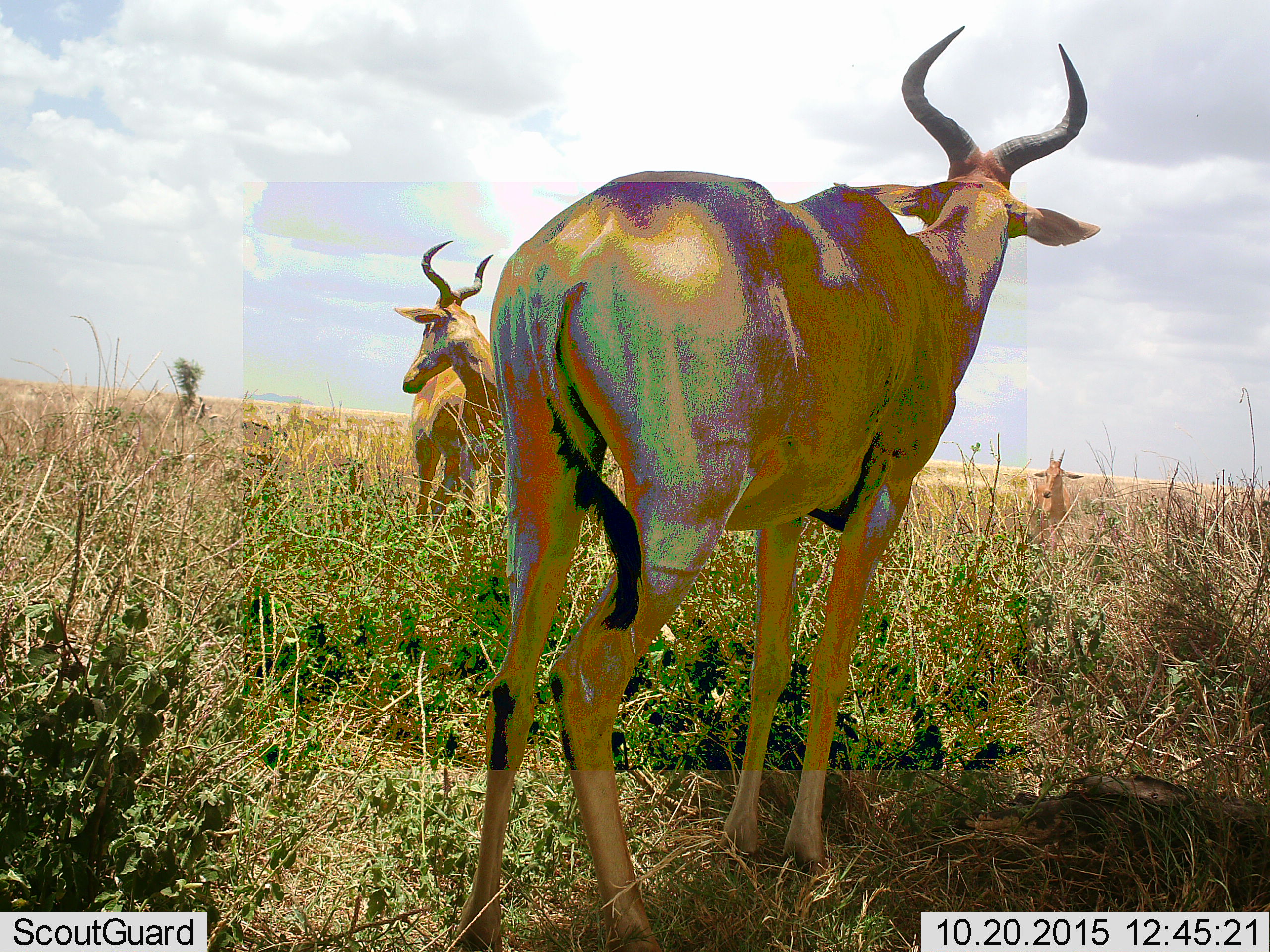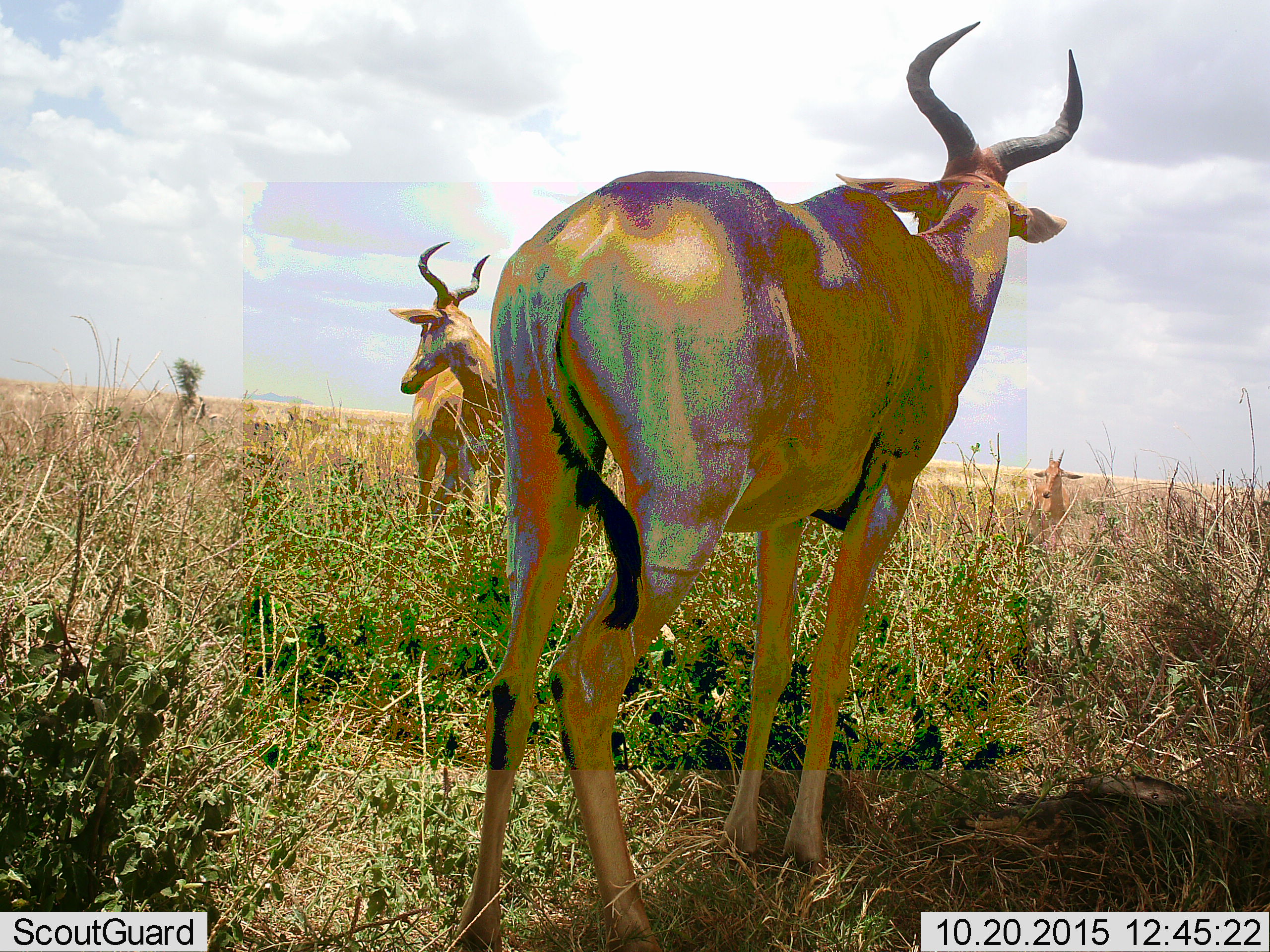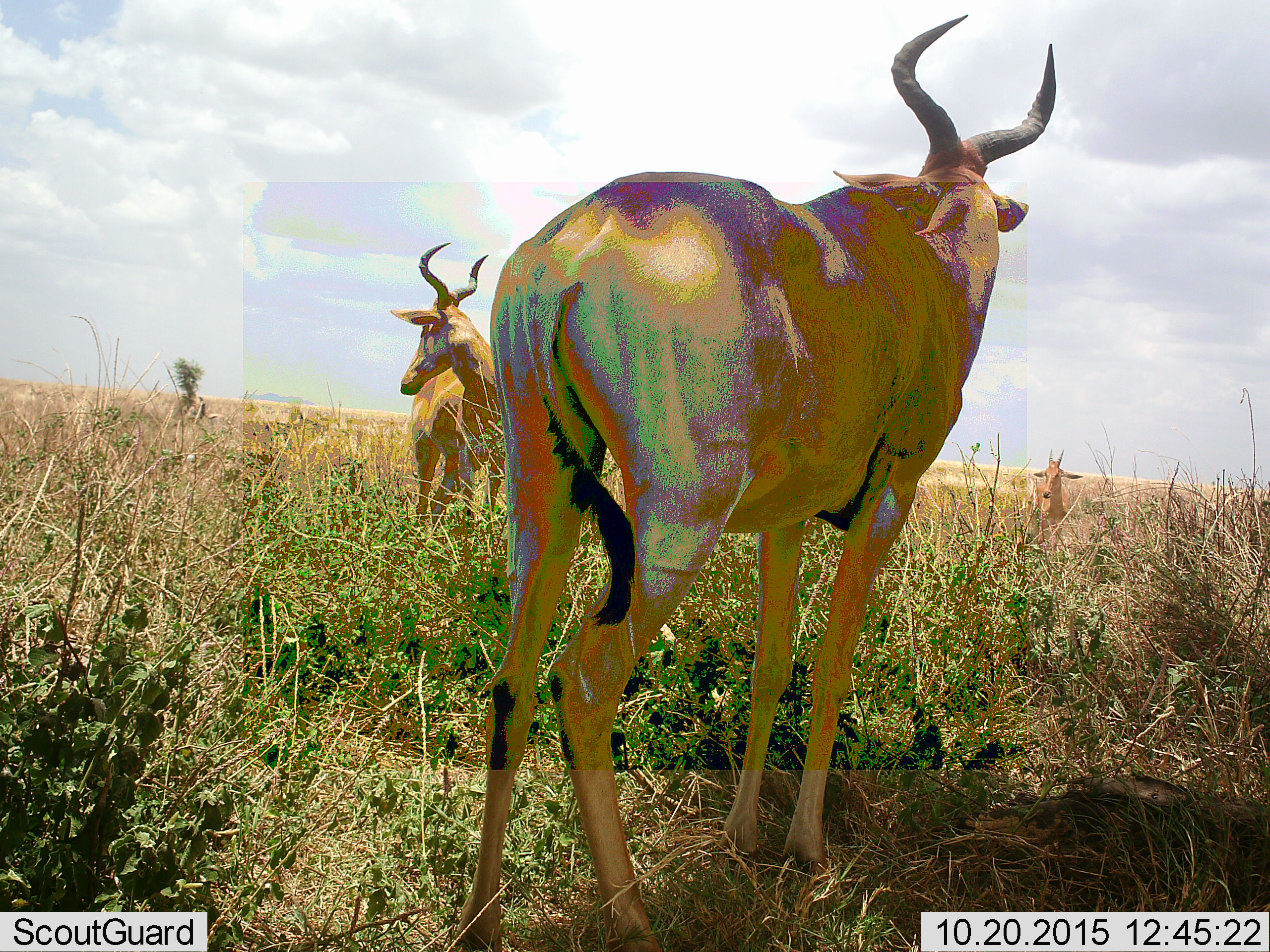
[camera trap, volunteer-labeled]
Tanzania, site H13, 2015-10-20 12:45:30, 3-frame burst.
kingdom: Animalia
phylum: Chordata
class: Mammalia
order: Artiodactyla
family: Bovidae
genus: Alcelaphus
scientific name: Alcelaphus buselaphus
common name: hartebeest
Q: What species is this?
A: Hartebeest (Alcelaphus buselaphus).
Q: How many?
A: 3.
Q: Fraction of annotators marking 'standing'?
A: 100%.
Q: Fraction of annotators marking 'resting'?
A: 11%.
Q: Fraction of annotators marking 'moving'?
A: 0%.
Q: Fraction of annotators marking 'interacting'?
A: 11%.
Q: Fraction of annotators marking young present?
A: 33%.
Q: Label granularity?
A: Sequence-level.